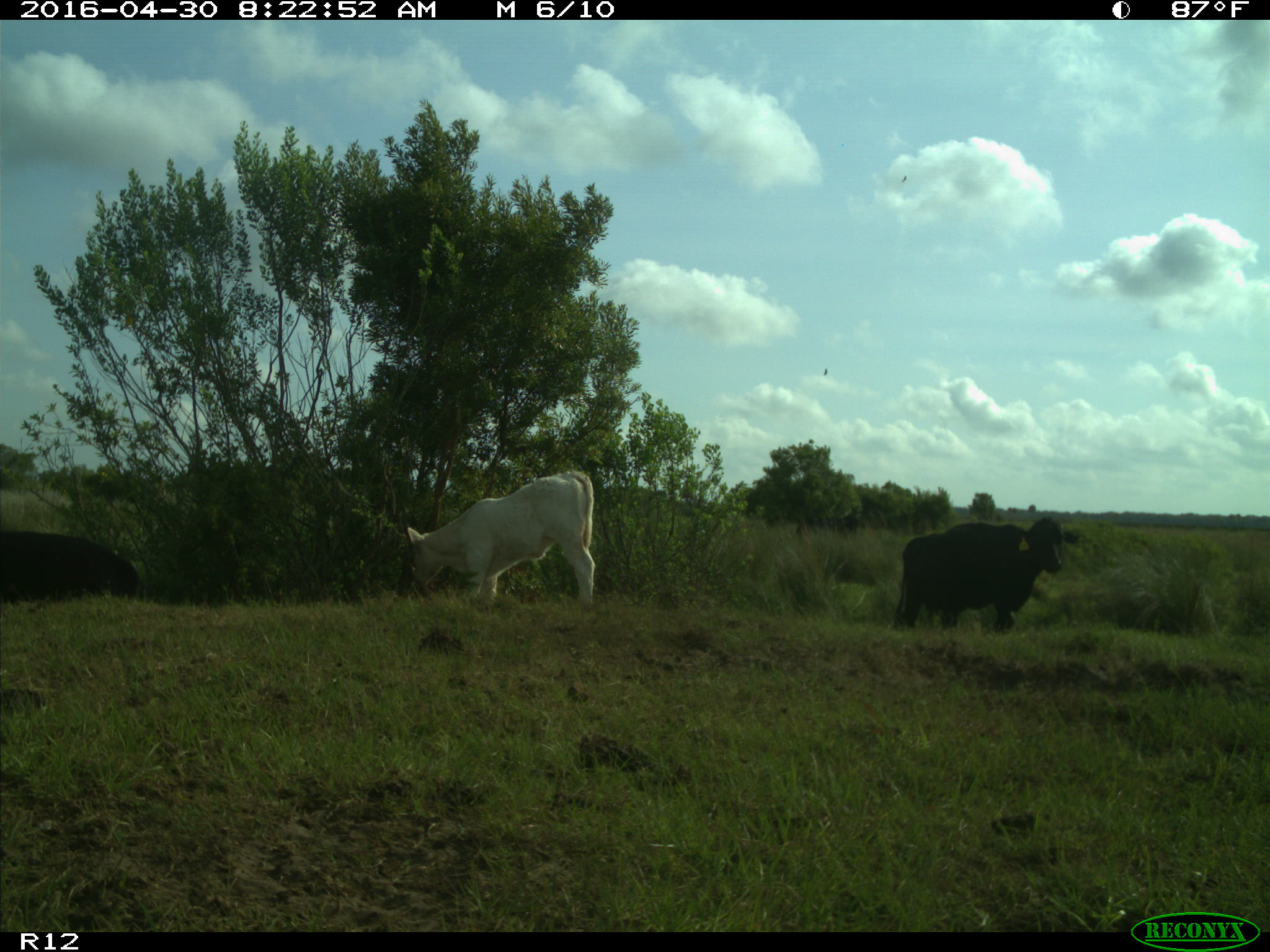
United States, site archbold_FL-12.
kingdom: Animalia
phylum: Chordata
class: Mammalia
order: Artiodactyla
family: Bovidae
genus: Bos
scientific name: Bos taurus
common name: domestic cow